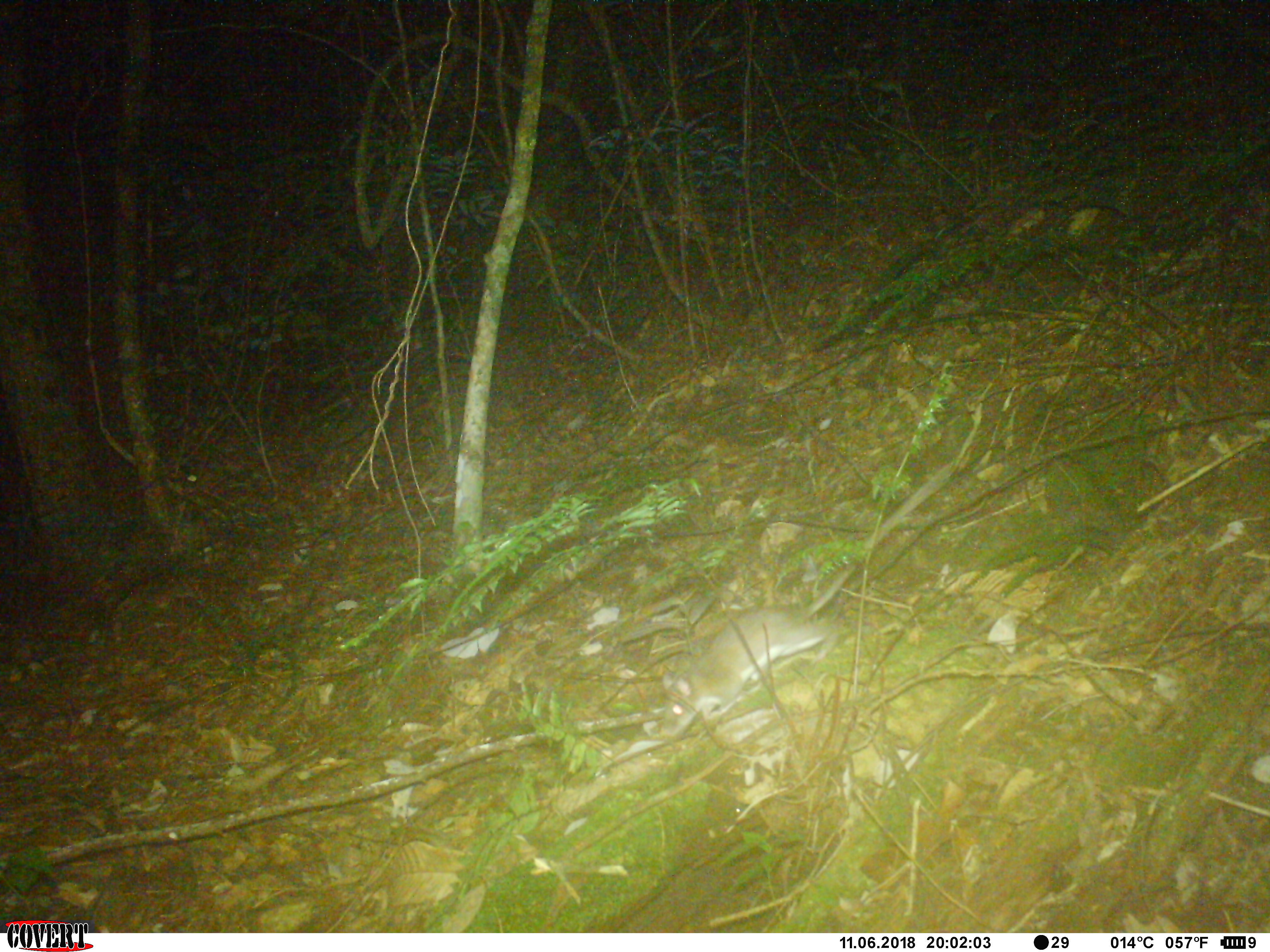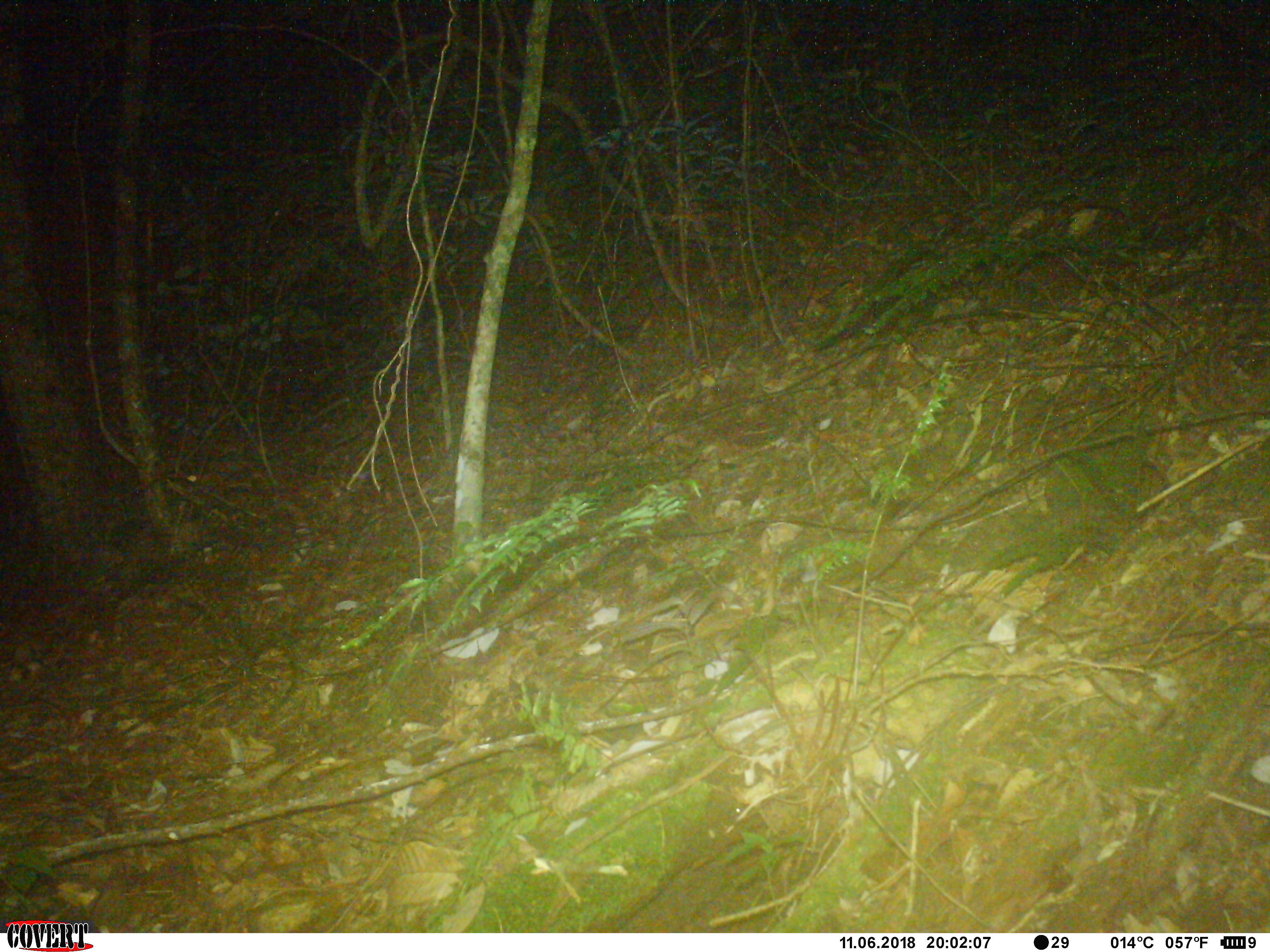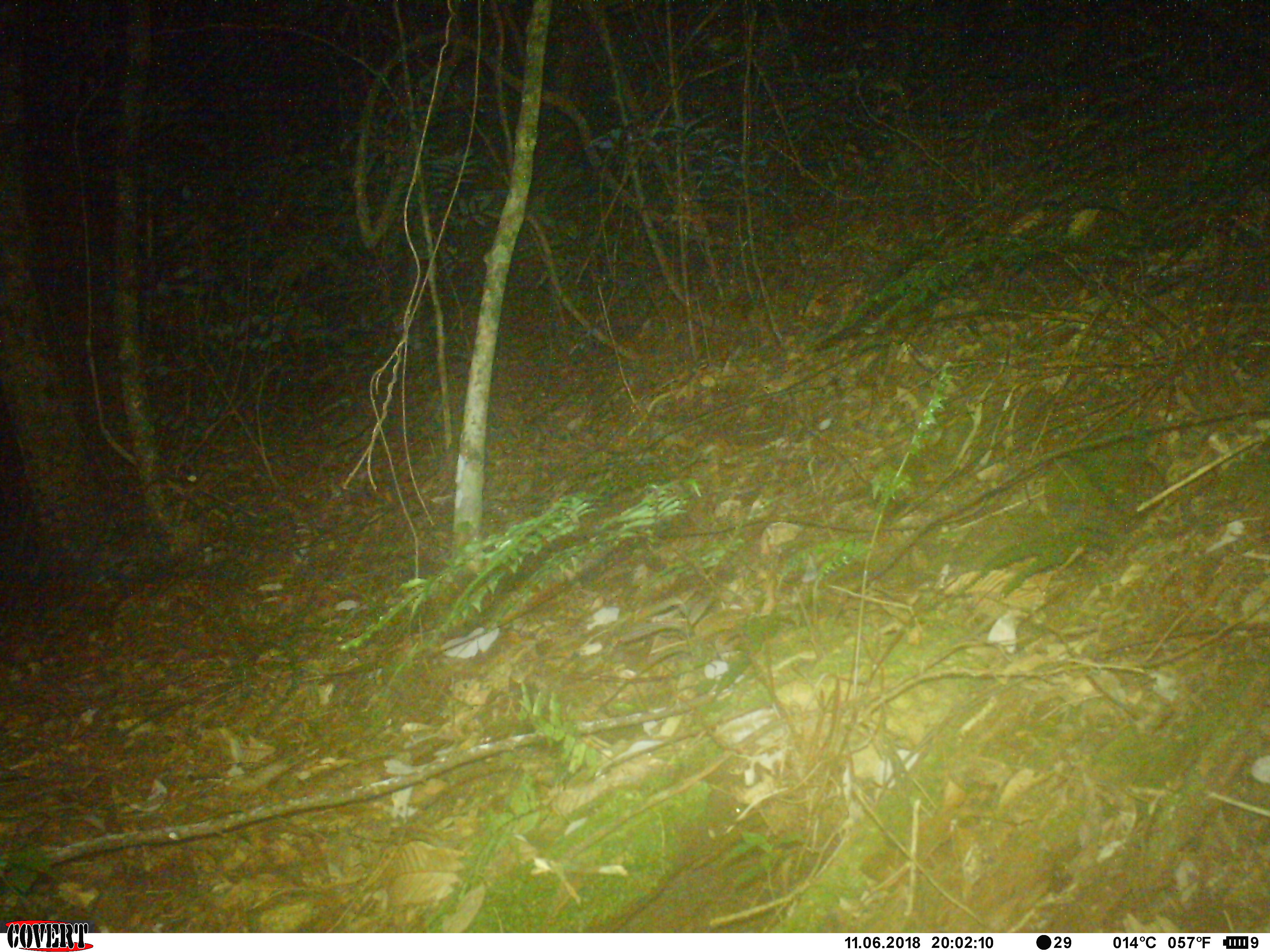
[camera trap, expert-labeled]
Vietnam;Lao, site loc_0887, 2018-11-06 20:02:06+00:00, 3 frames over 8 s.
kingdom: Animalia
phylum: Chordata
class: Mammalia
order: Rodentia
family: Muridae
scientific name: Muridae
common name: old-world mice and rats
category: unidentified murid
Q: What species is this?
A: Unidentified murid (old-world mice and rats) (Muridae).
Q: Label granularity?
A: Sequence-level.